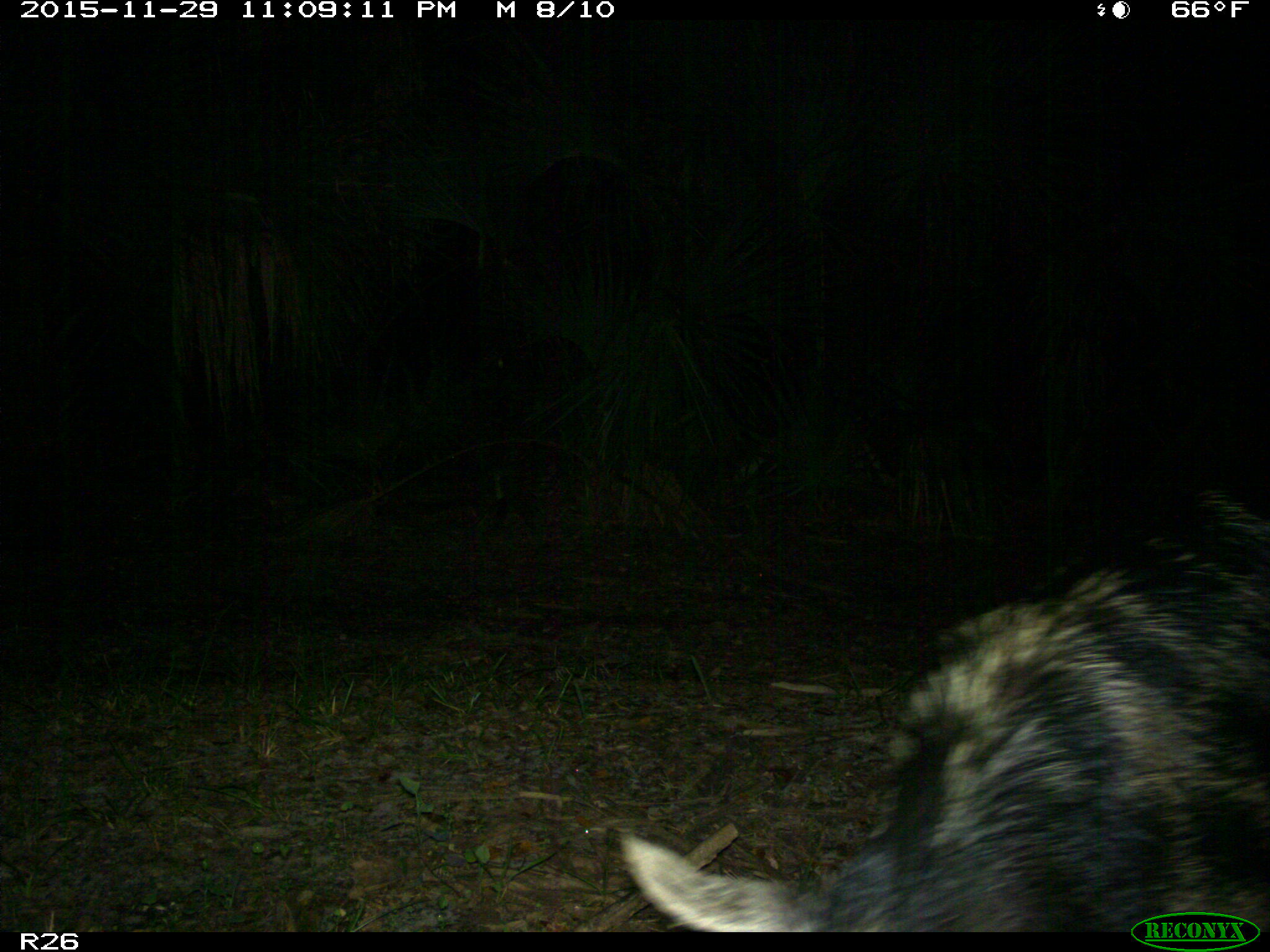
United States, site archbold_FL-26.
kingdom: Animalia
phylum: Chordata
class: Mammalia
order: Artiodactyla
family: Suidae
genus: Sus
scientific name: Sus scrofa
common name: wild boar